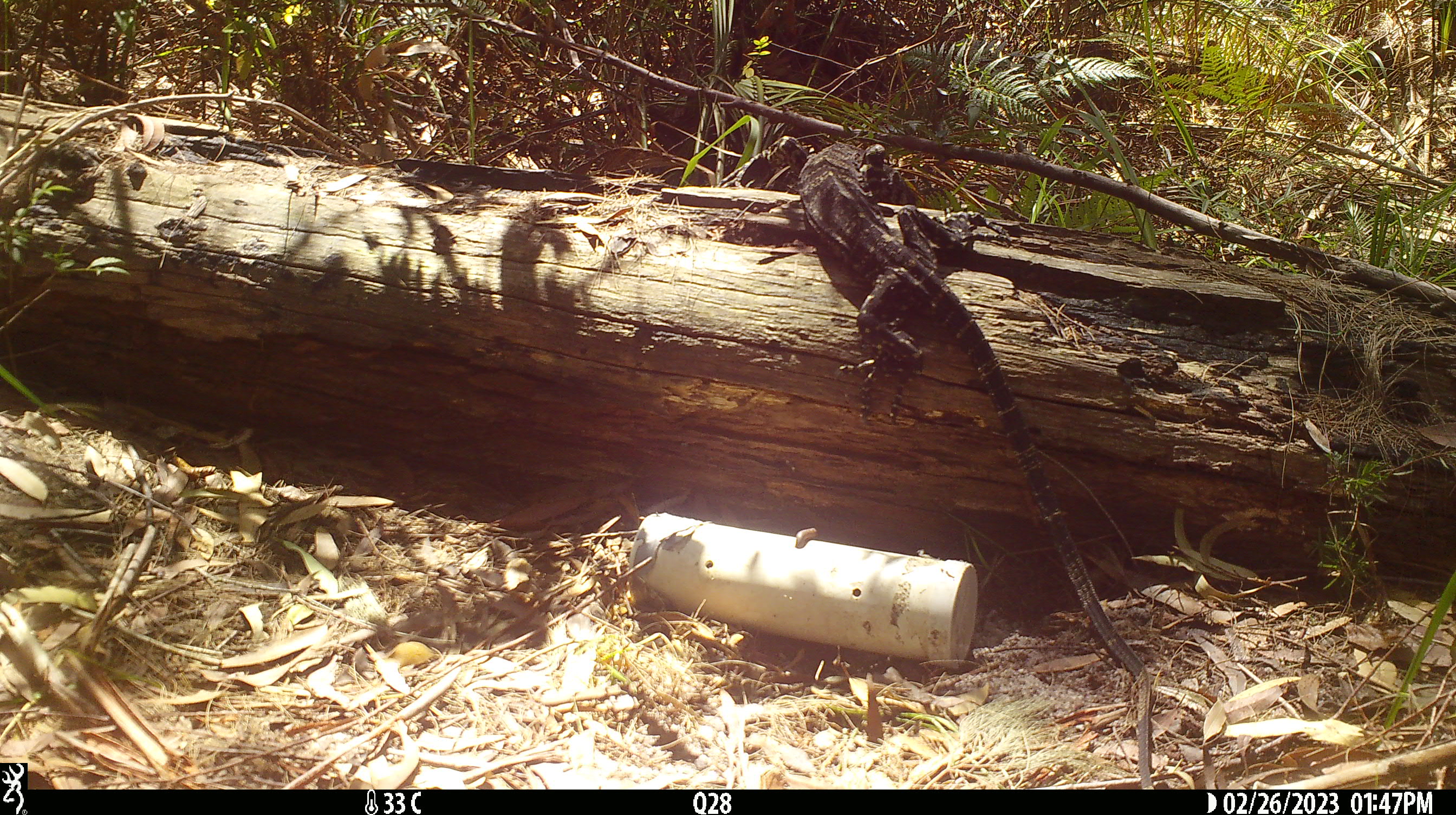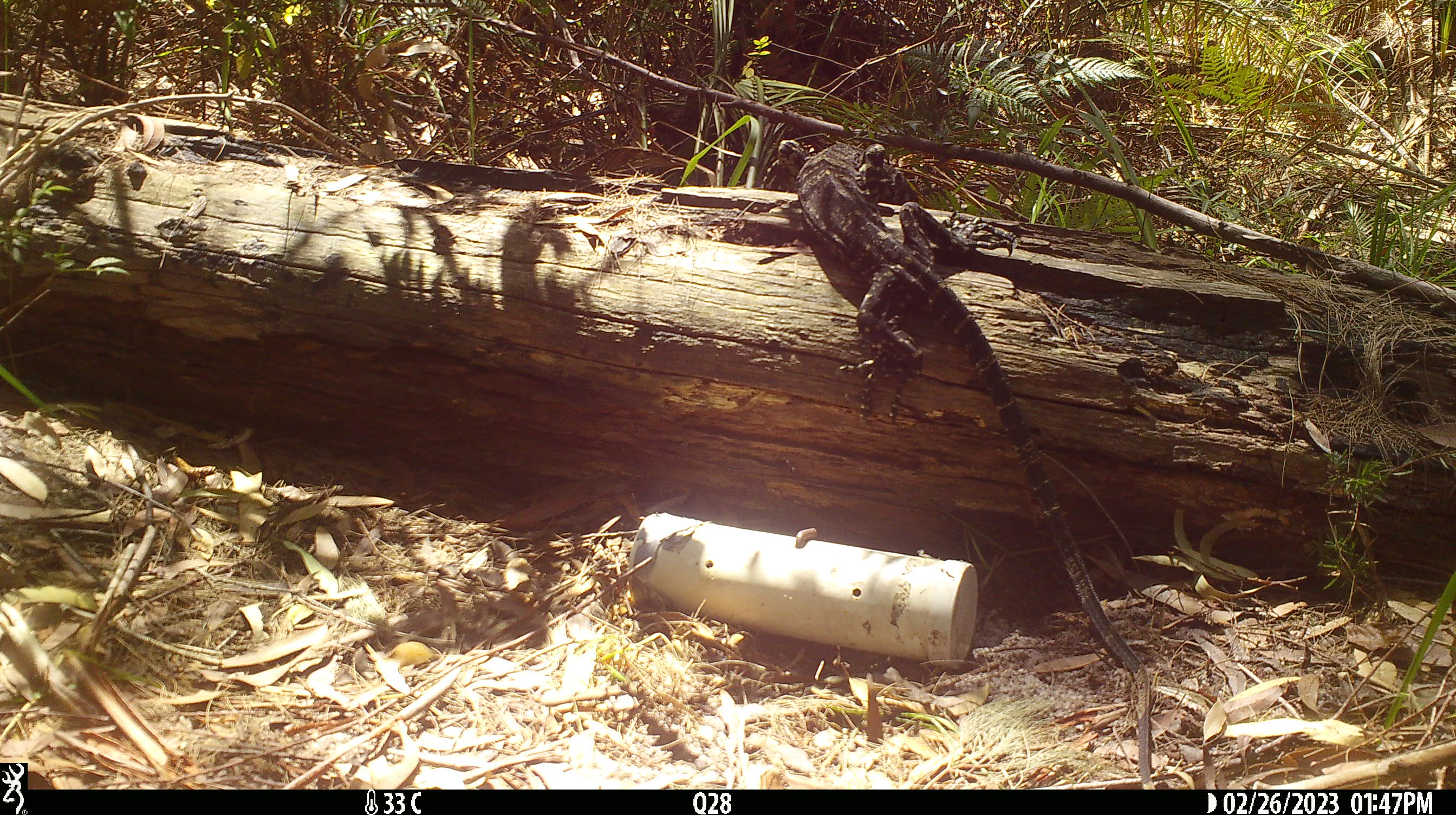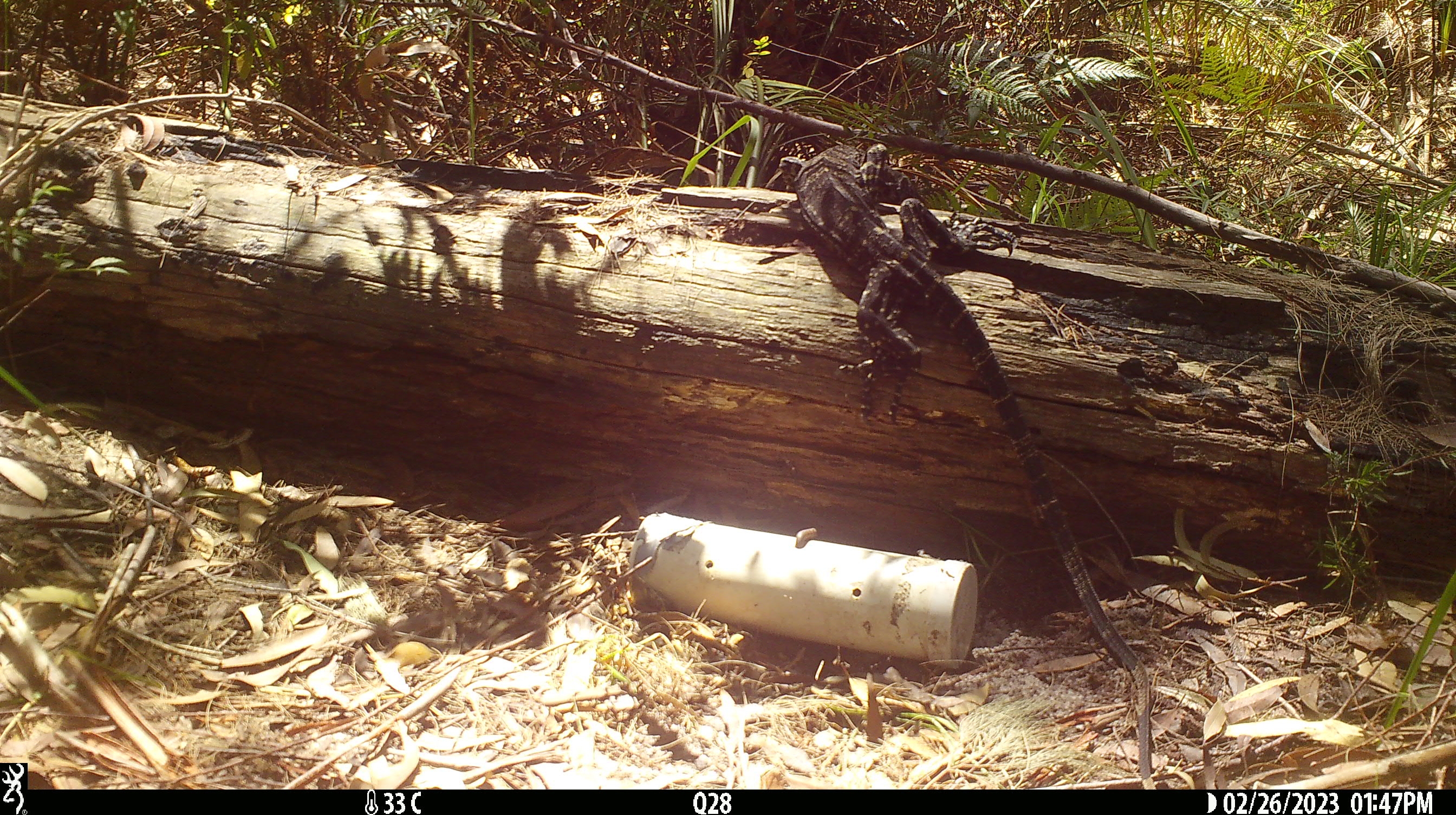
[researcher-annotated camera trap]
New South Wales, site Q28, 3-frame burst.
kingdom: Animalia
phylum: Chordata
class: Reptilia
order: Squamata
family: Varanidae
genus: Varanus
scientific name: Varanus varius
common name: lace monitor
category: goanna